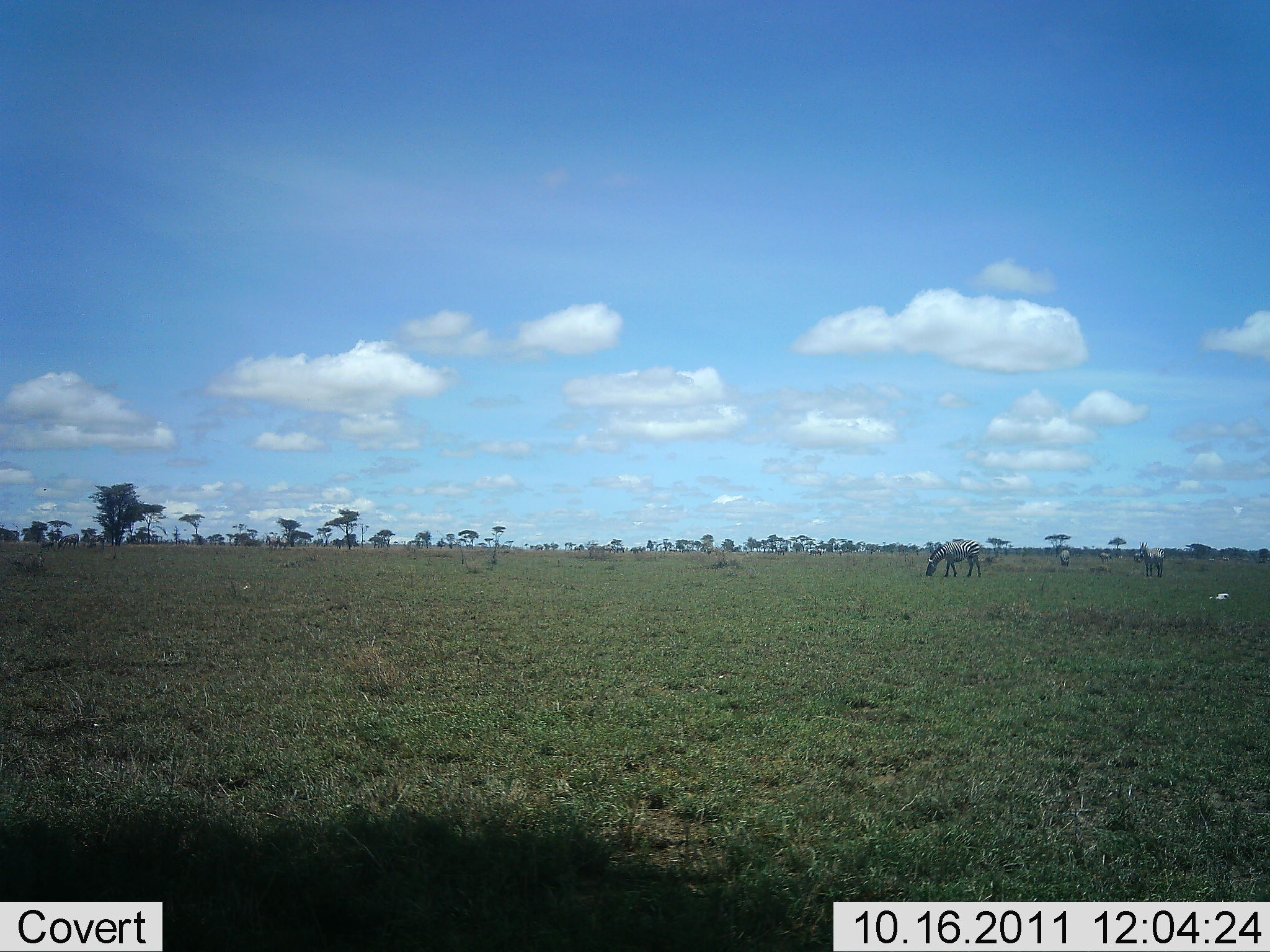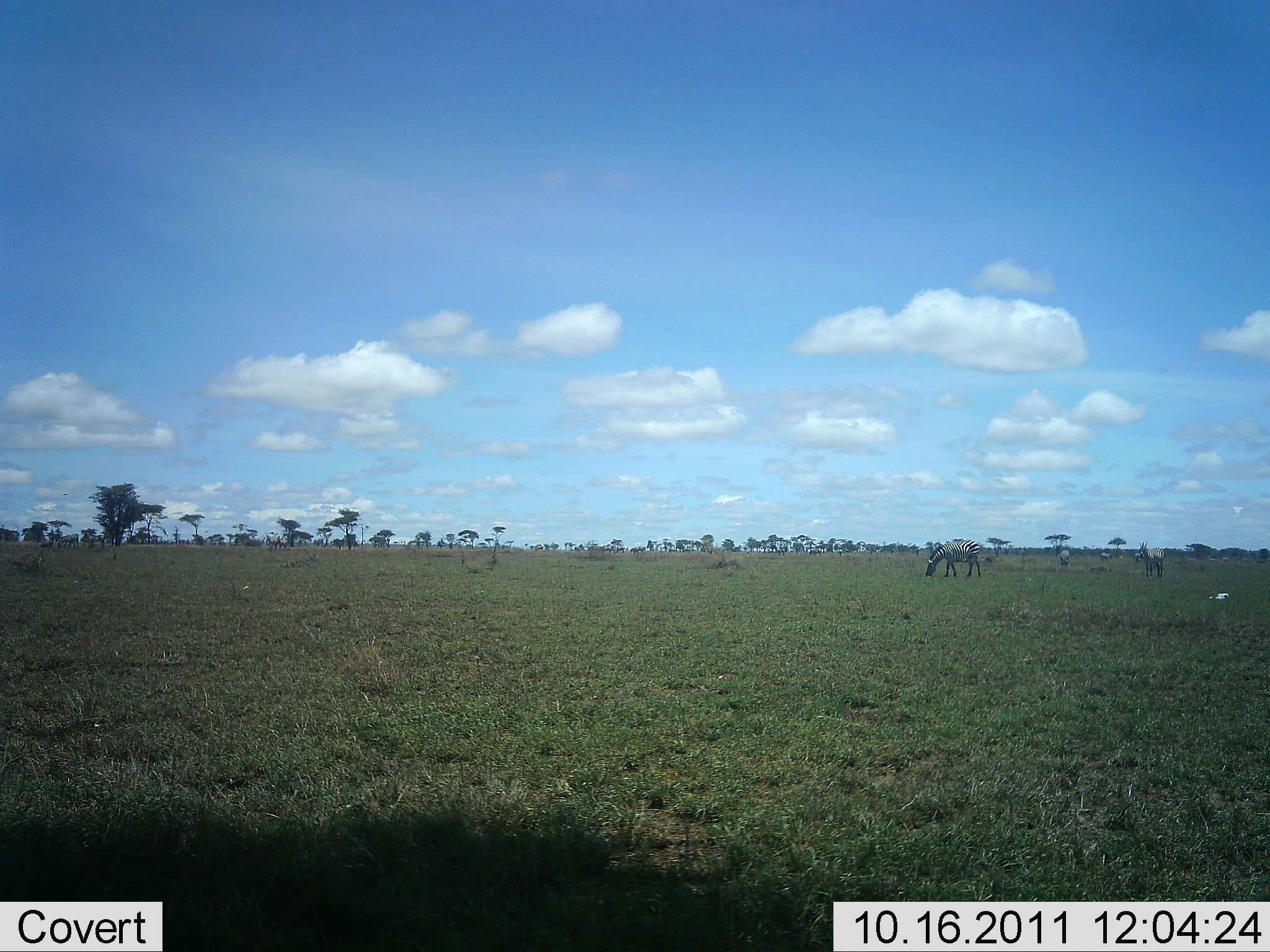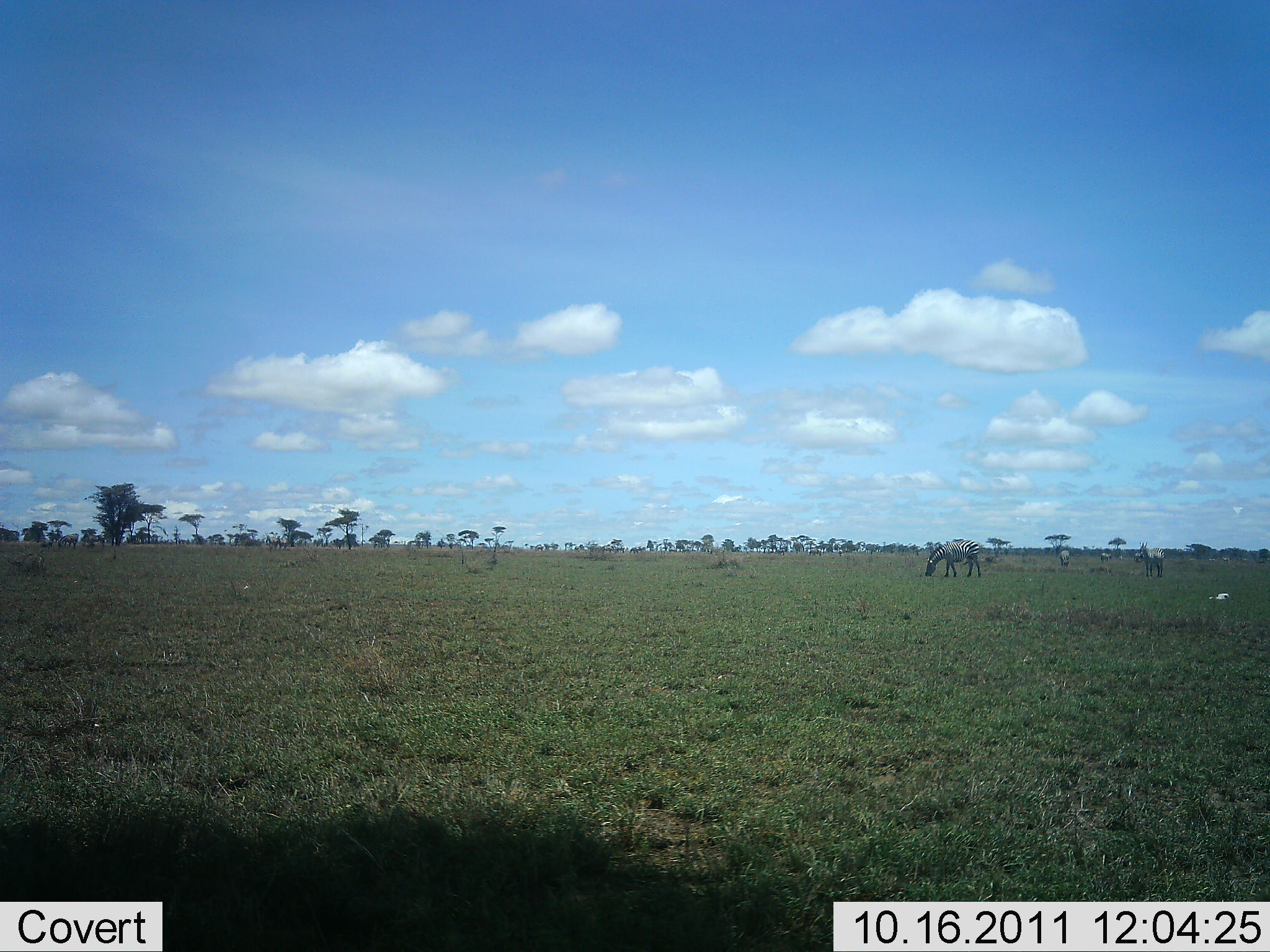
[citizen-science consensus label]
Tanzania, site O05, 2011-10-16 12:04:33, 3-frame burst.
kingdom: Animalia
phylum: Chordata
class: Mammalia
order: Perissodactyla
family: Equidae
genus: Equus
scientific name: Equus quagga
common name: plains zebra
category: zebra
Zebra (plains zebra) (Equus quagga), count 3. Behavior (volunteer vote fractions): standing 43%, resting 0%, moving 0%, interacting 0%. Young present (vote fraction): 0%. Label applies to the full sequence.